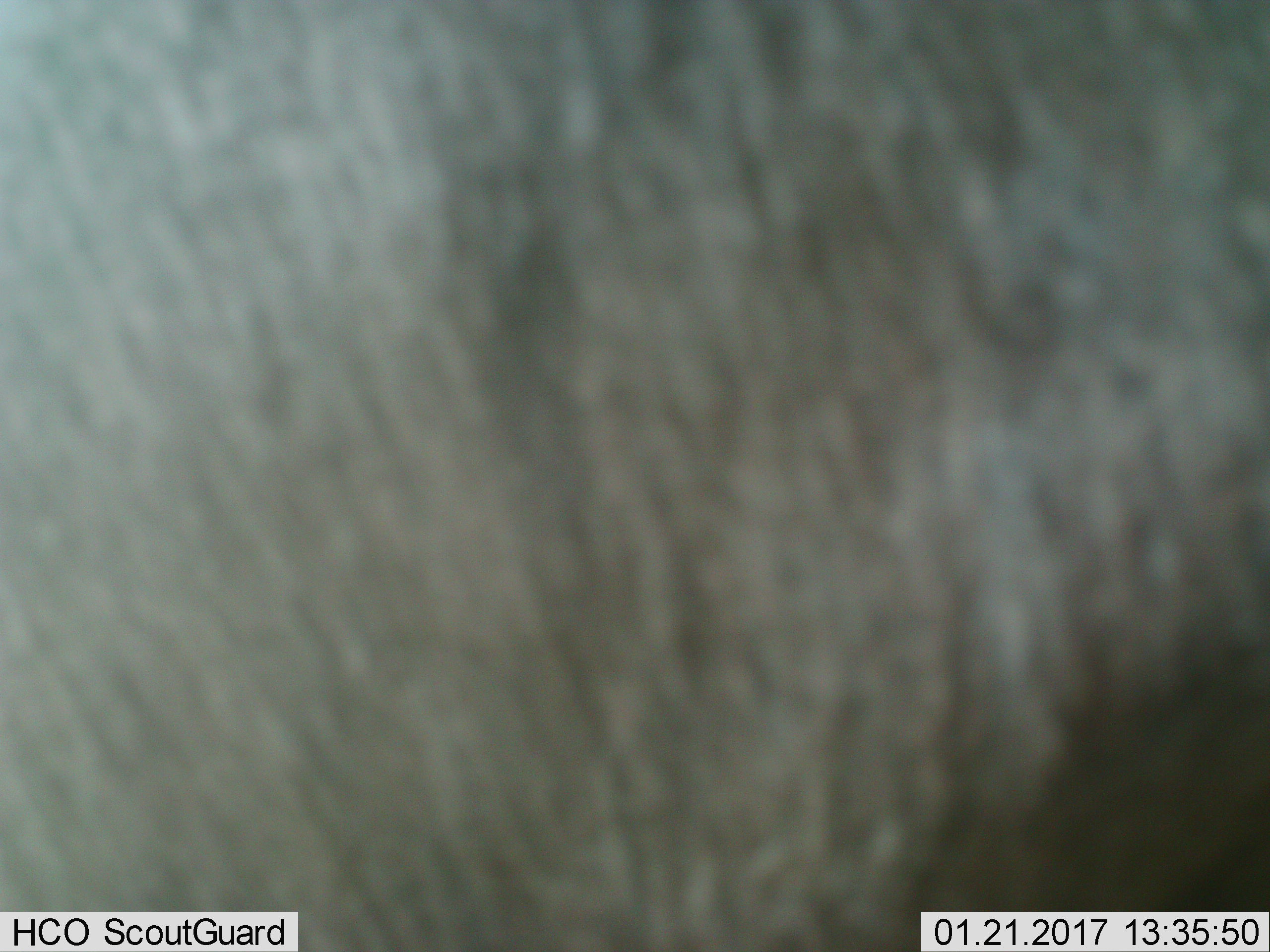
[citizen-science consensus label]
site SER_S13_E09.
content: unidentified animal